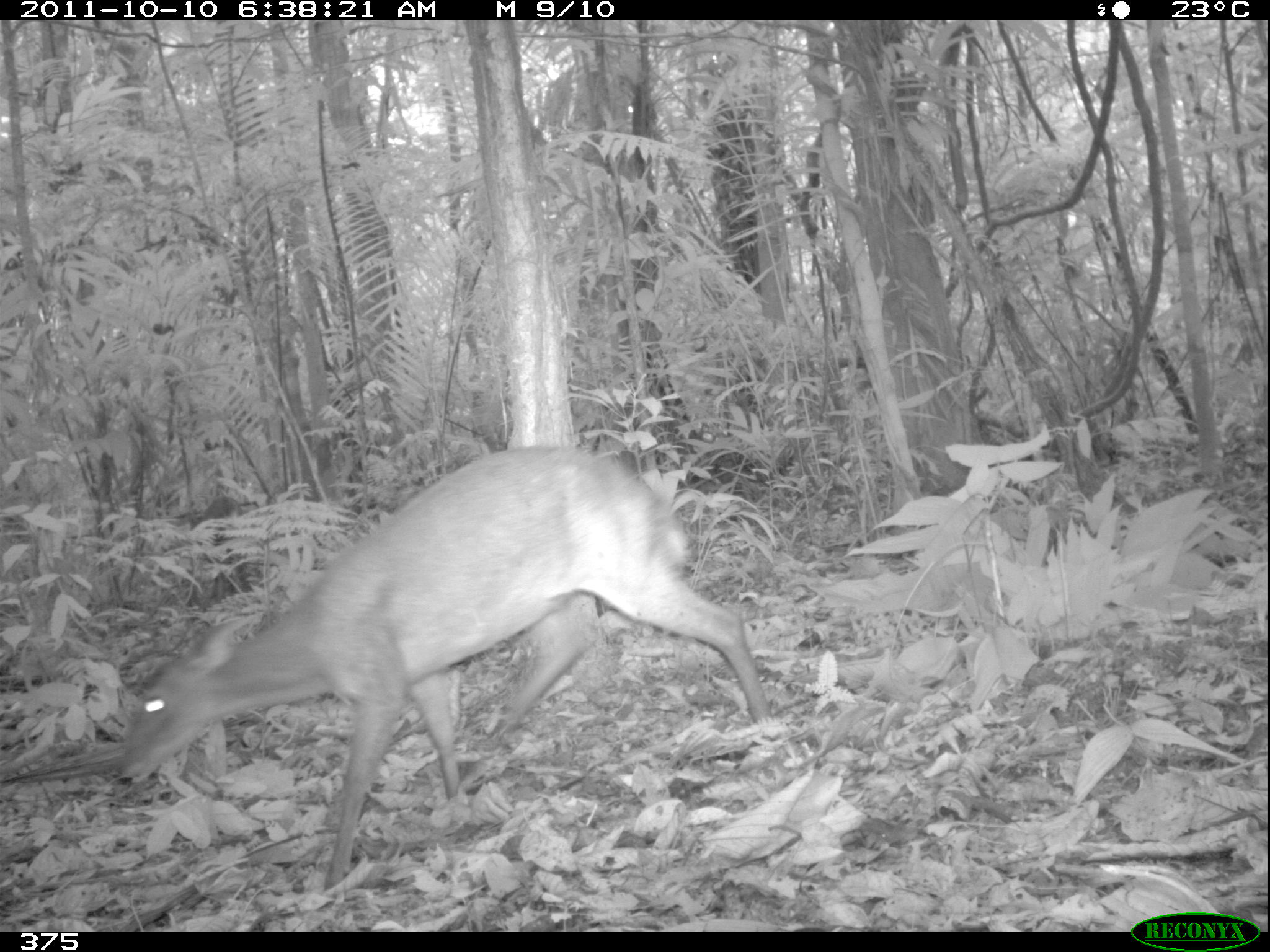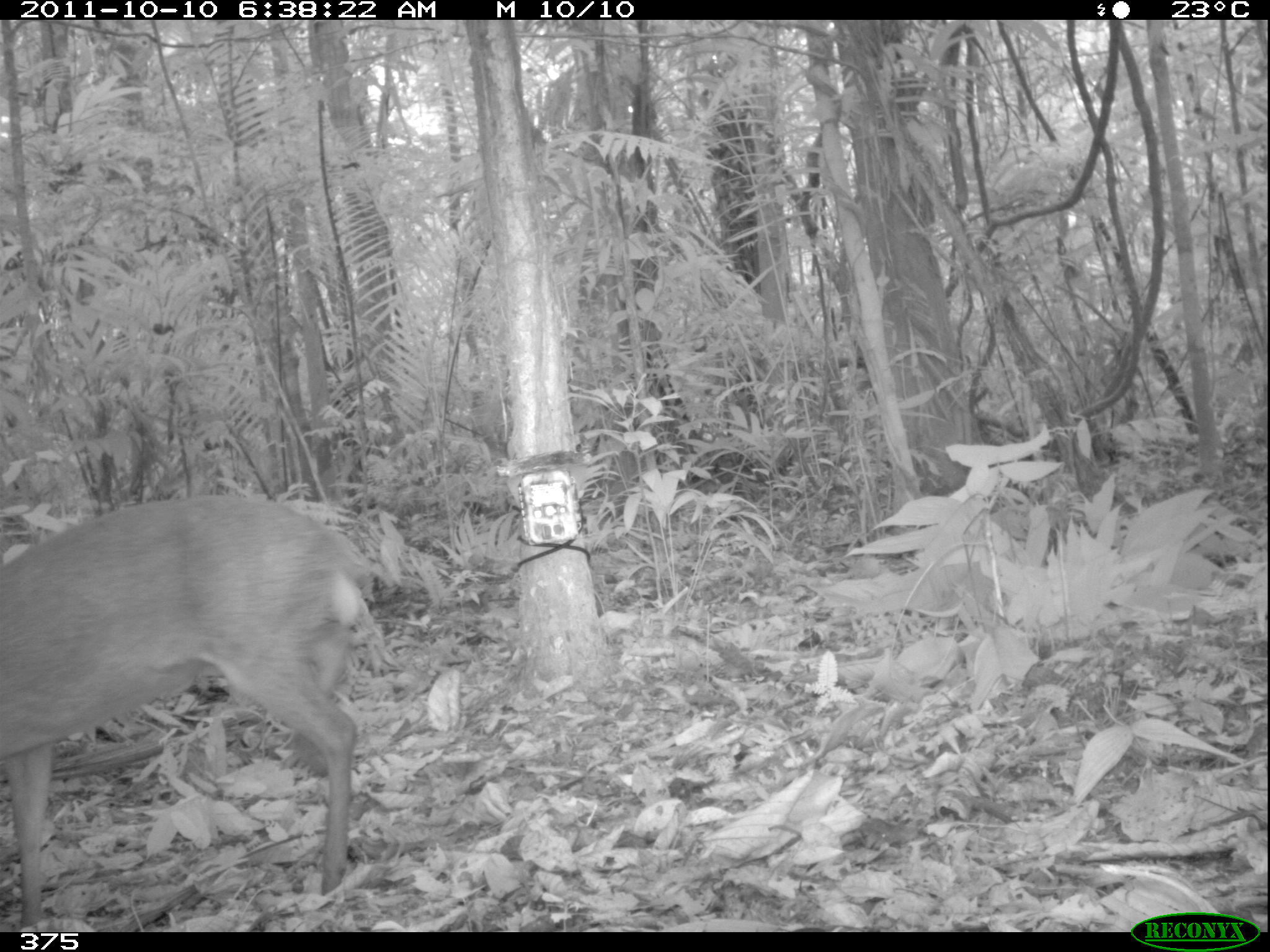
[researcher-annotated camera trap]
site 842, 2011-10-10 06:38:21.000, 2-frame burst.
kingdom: Animalia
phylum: Chordata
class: Mammalia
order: Artiodactyla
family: Cervidae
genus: Mazama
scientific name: Mazama americana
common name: red brocket